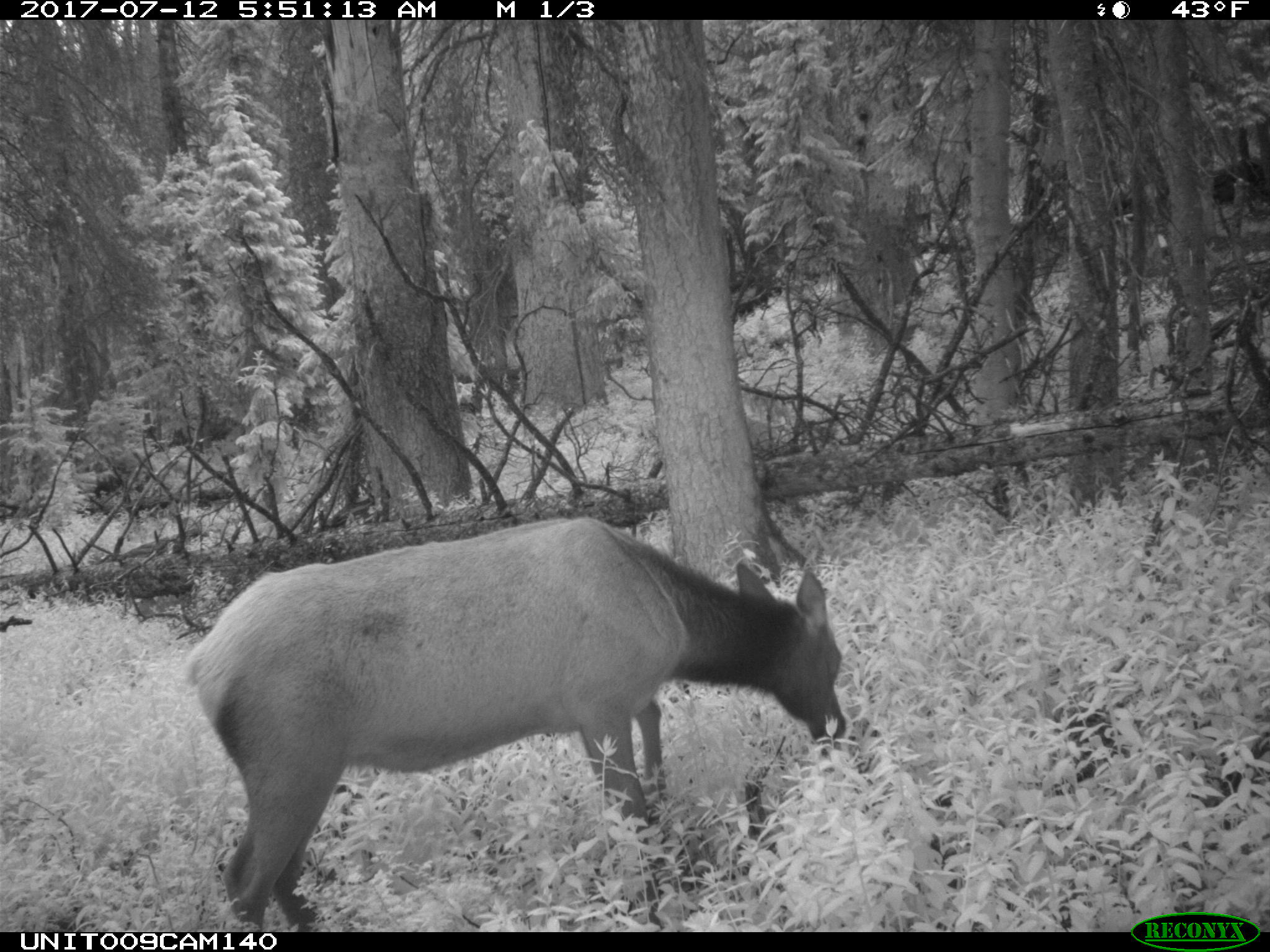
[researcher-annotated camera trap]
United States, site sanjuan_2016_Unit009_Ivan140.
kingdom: Animalia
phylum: Chordata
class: Mammalia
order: Artiodactyla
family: Cervidae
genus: Cervus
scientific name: Cervus elaphus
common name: red deer